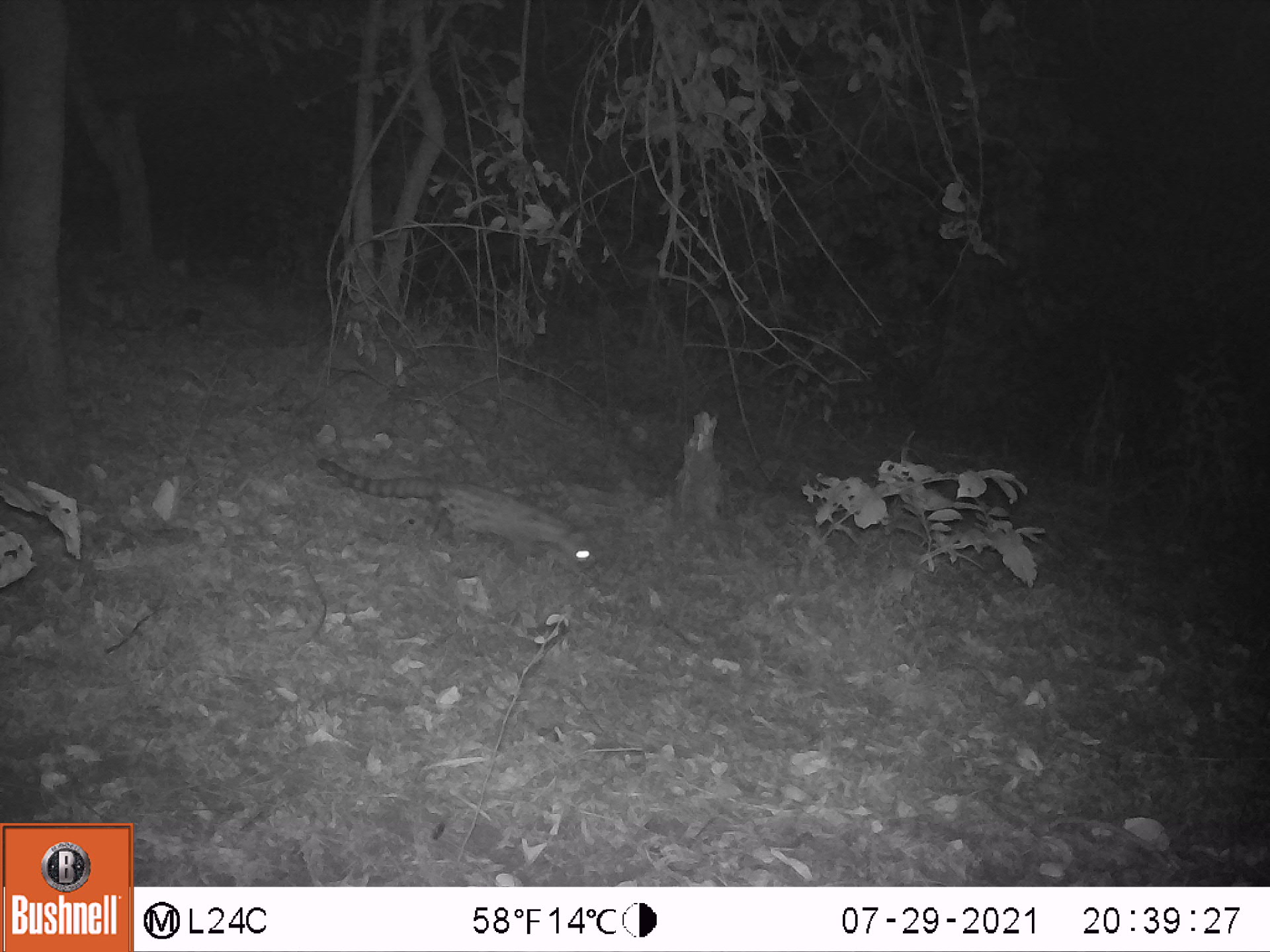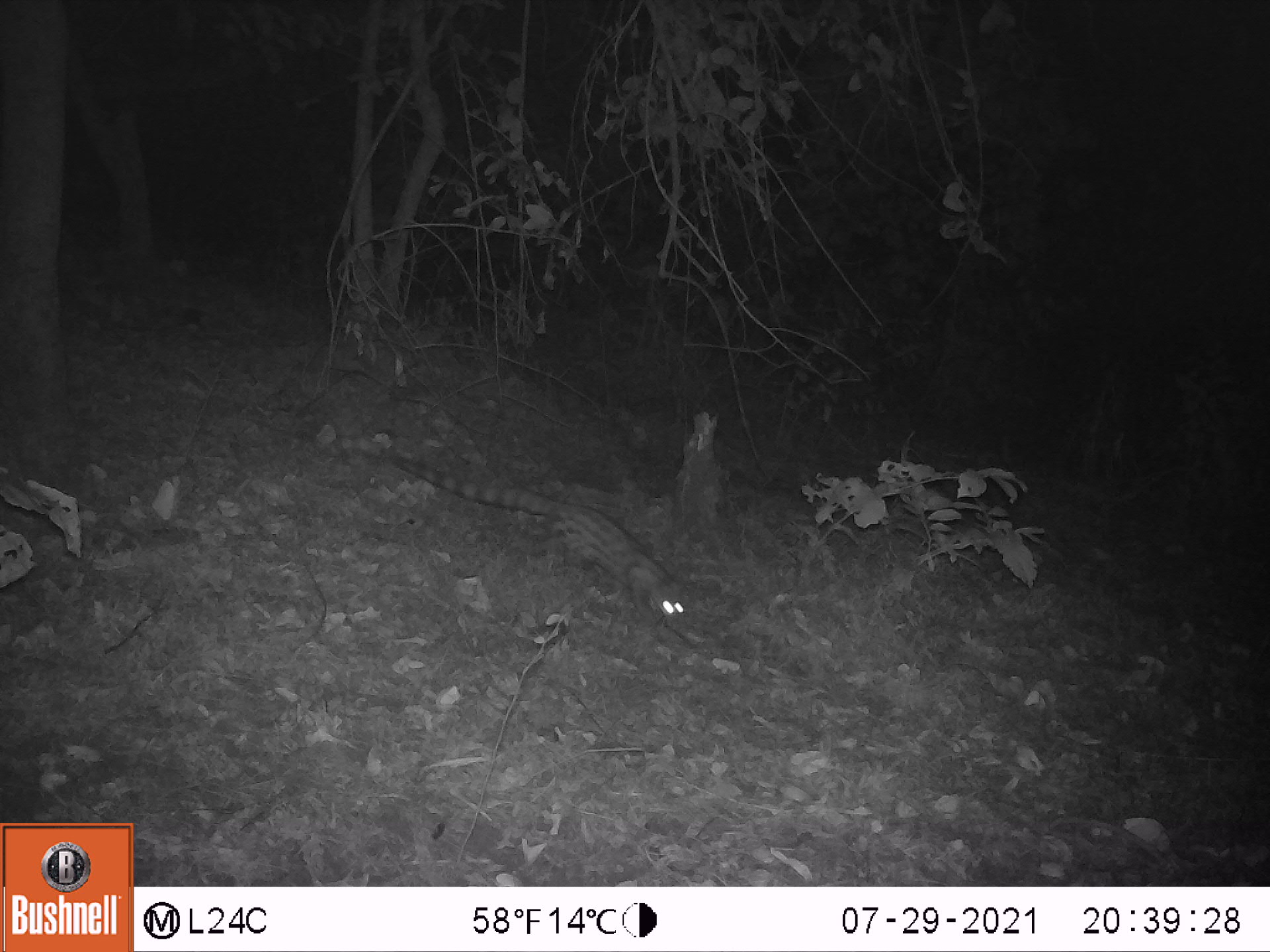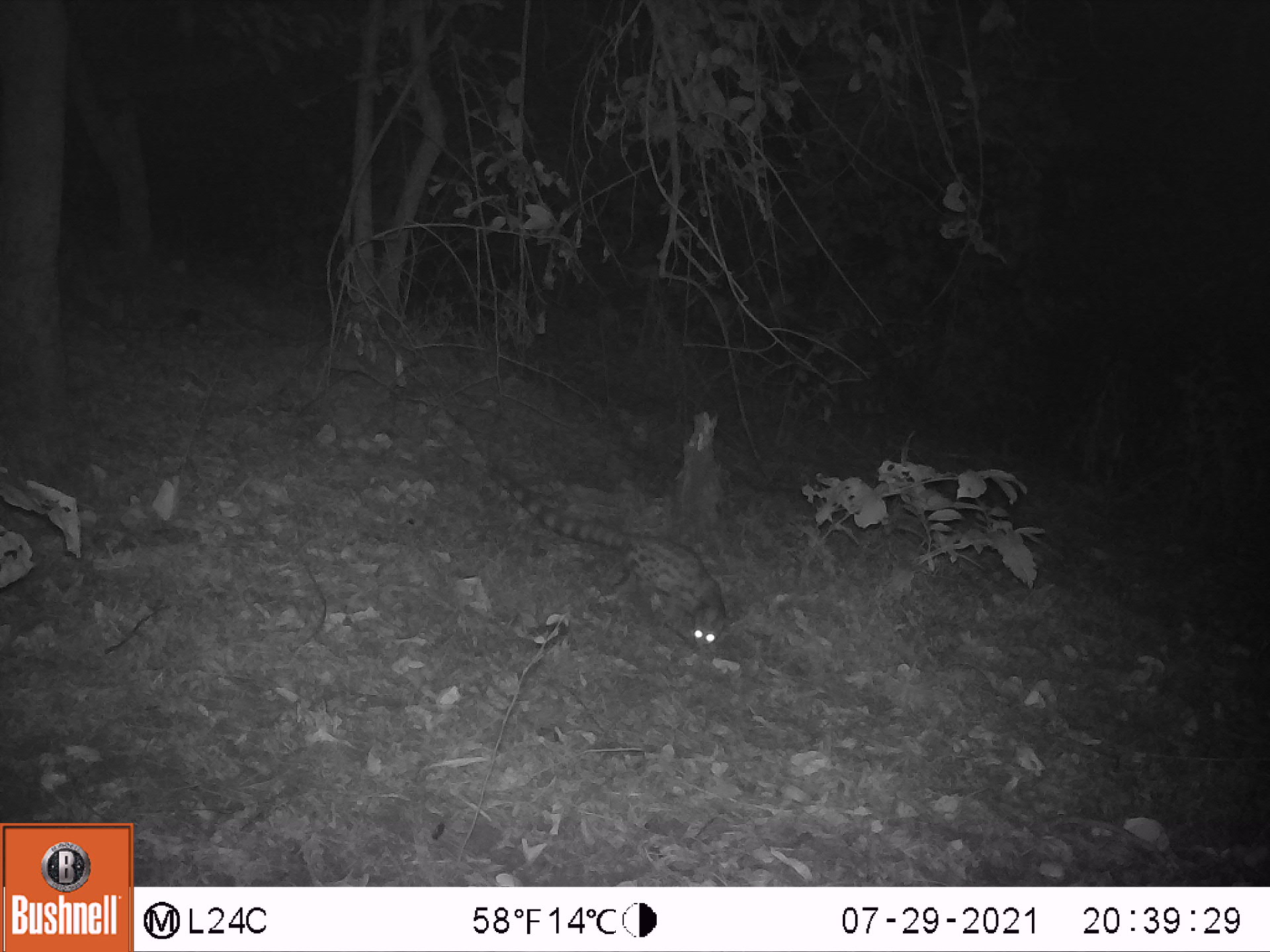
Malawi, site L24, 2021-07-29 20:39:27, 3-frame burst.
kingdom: Animalia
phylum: Chordata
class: Mammalia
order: Carnivora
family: Viverridae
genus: Genetta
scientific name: Genetta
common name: genet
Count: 1.